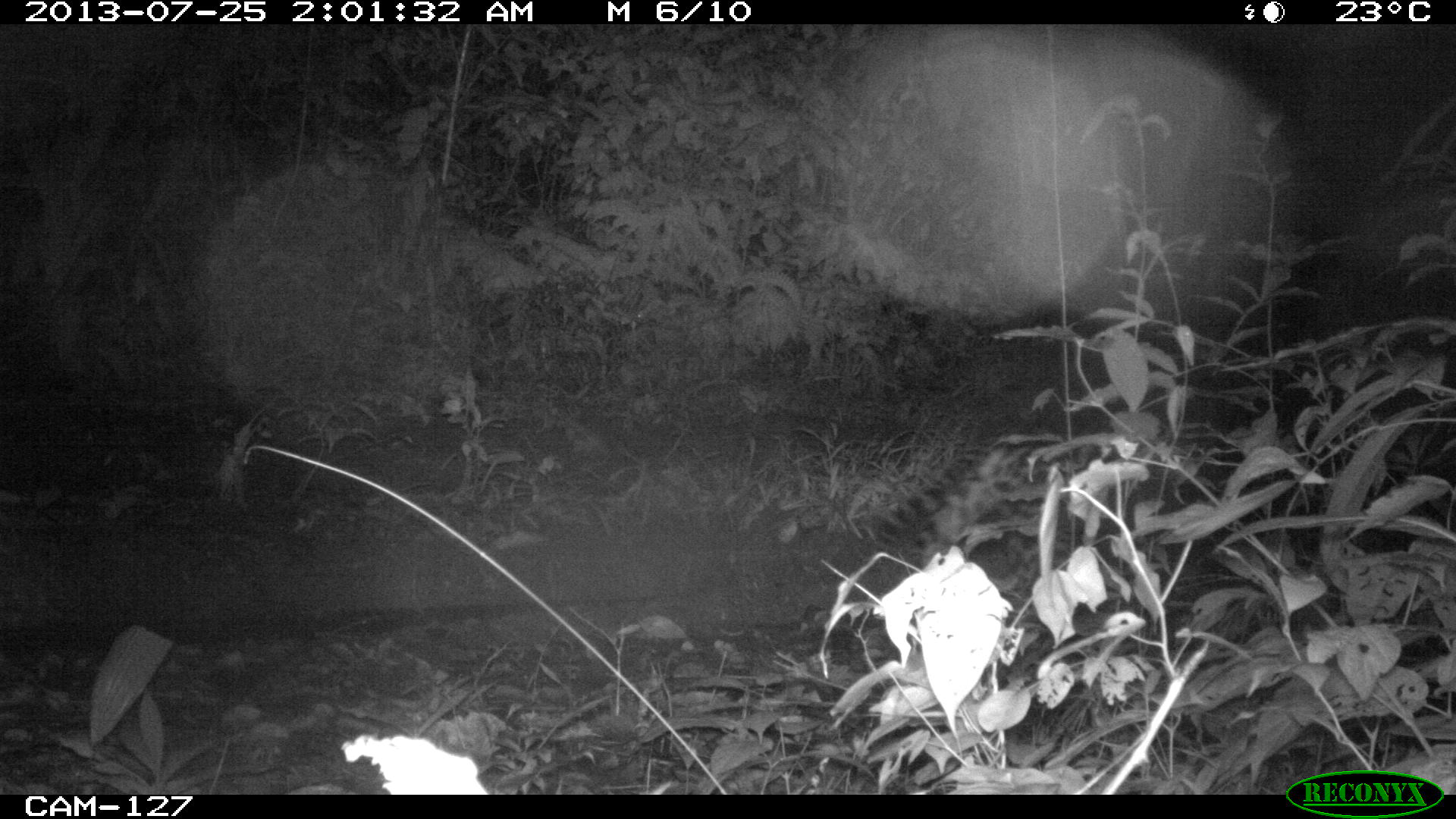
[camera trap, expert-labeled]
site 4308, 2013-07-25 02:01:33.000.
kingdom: Animalia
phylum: Chordata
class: Mammalia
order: Carnivora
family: Felidae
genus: Leopardus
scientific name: Leopardus pardalis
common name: ocelot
Leopardus pardalis (ocelot), count 1.